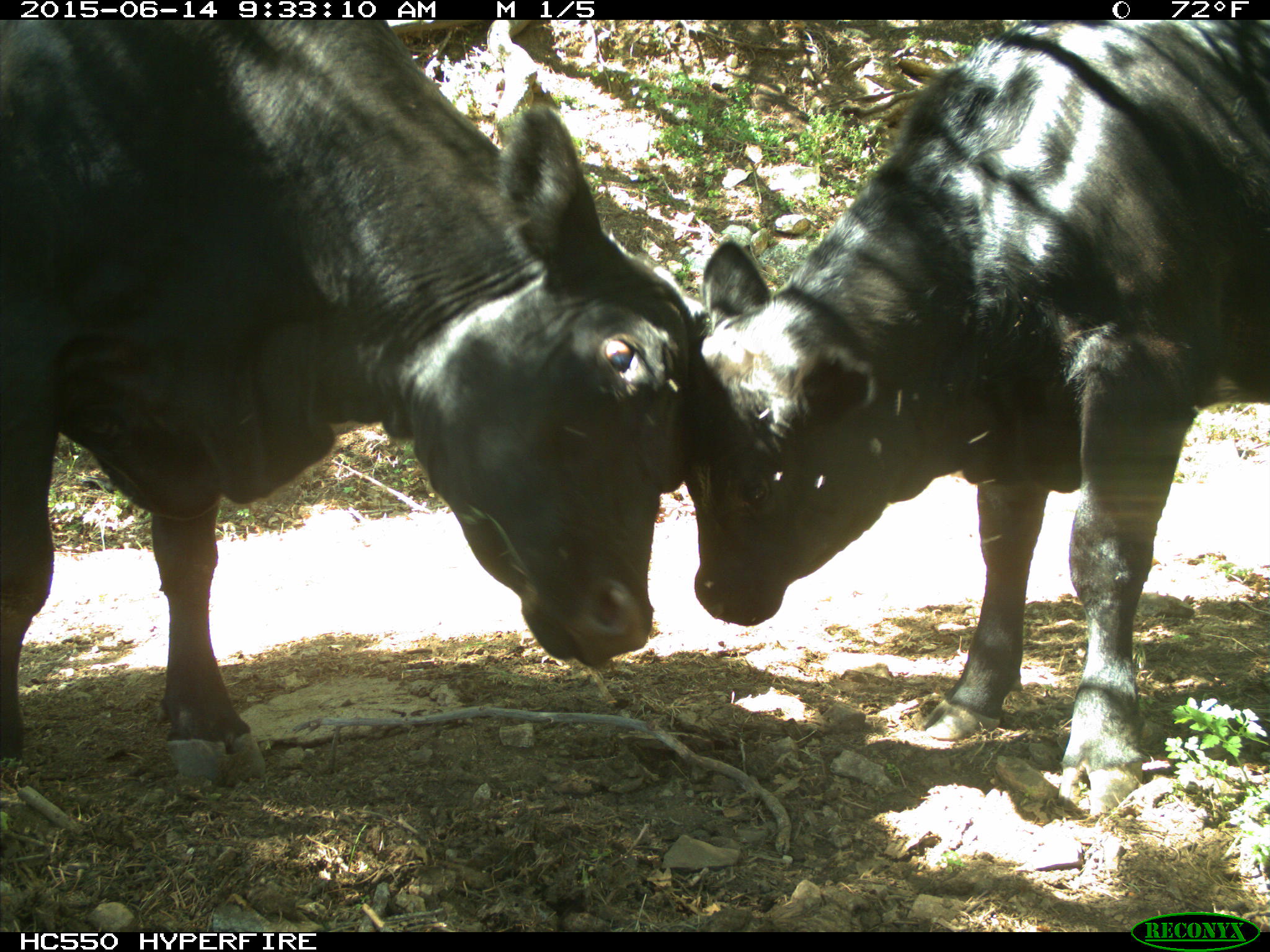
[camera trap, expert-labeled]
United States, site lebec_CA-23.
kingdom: Animalia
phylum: Chordata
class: Mammalia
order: Artiodactyla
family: Bovidae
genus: Bos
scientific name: Bos taurus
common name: domestic cow